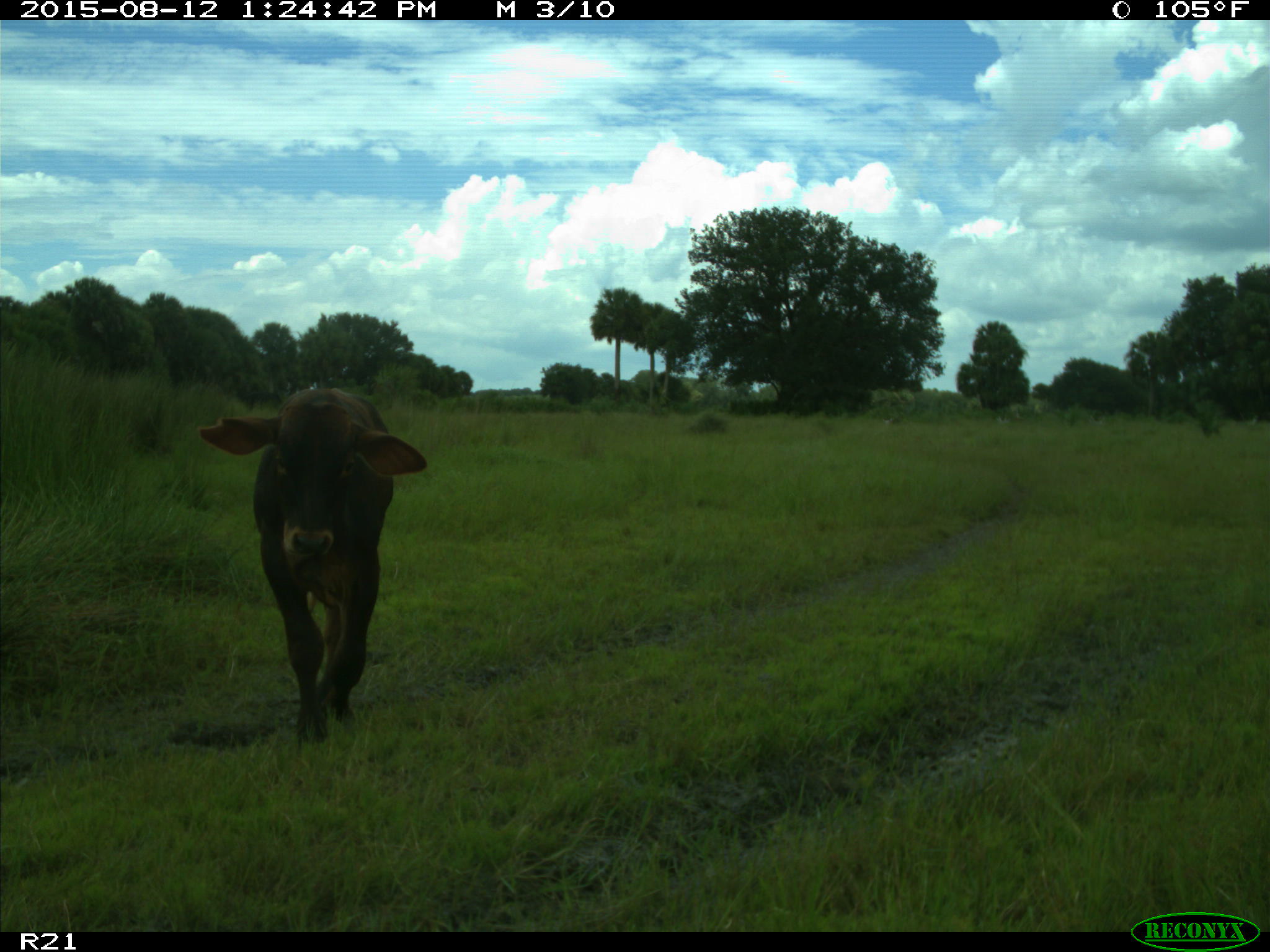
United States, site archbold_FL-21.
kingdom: Animalia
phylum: Chordata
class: Mammalia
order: Artiodactyla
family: Bovidae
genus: Bos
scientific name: Bos taurus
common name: domestic cow